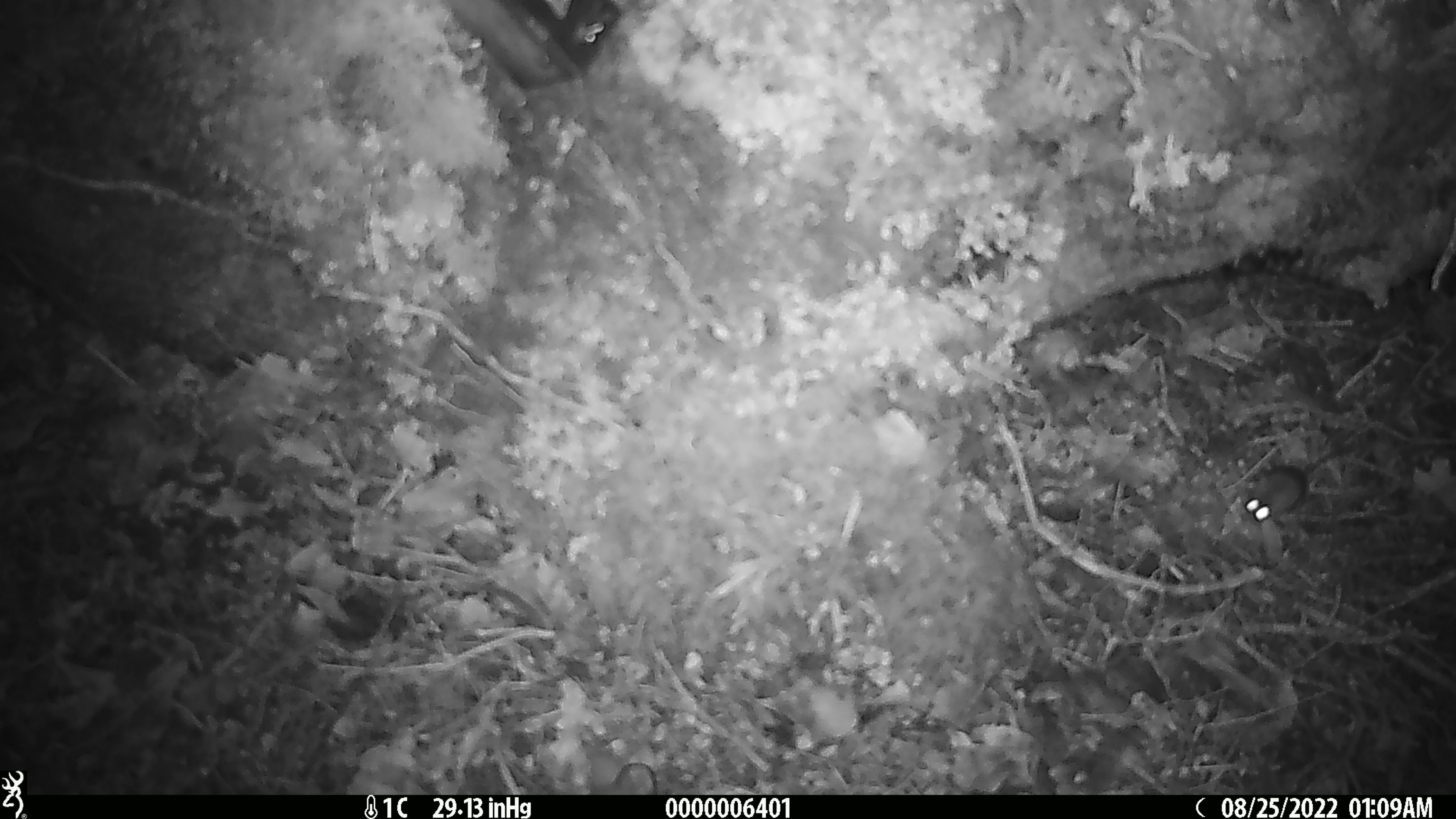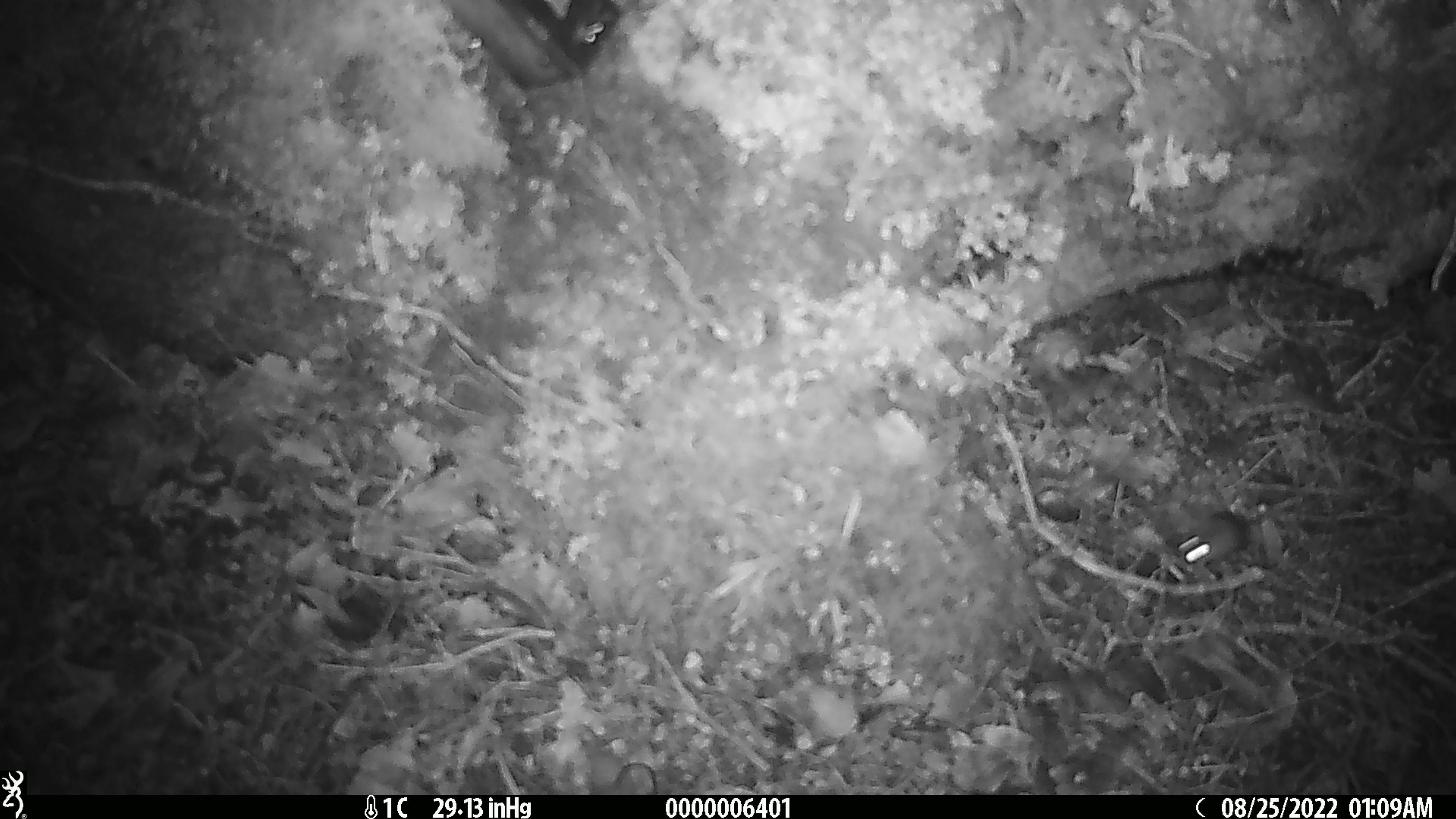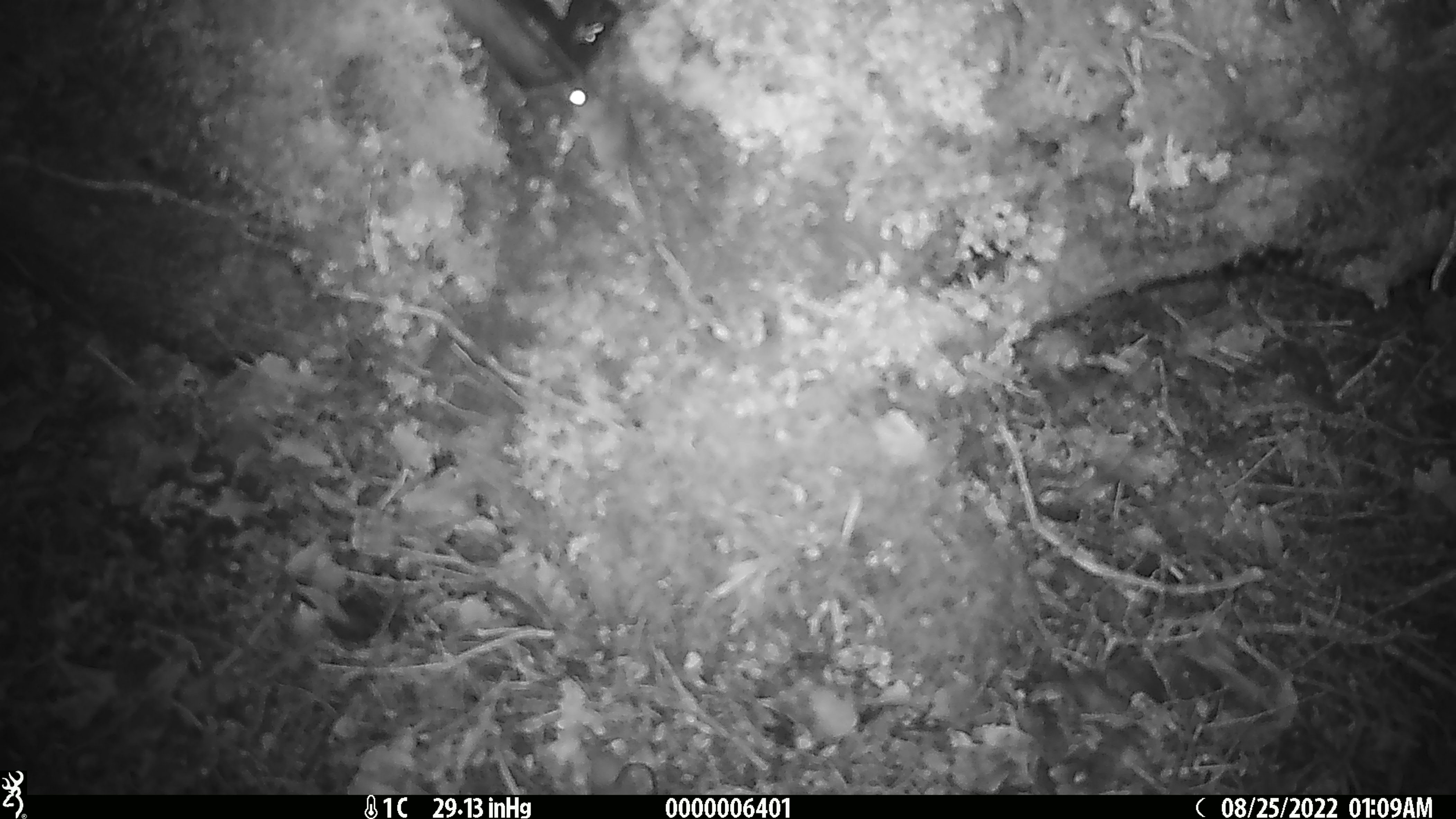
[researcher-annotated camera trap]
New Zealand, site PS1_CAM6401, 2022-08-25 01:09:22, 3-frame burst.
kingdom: Animalia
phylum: Chordata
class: Mammalia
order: Rodentia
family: Muridae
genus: Mus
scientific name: Mus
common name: mouse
Mouse (Mus).